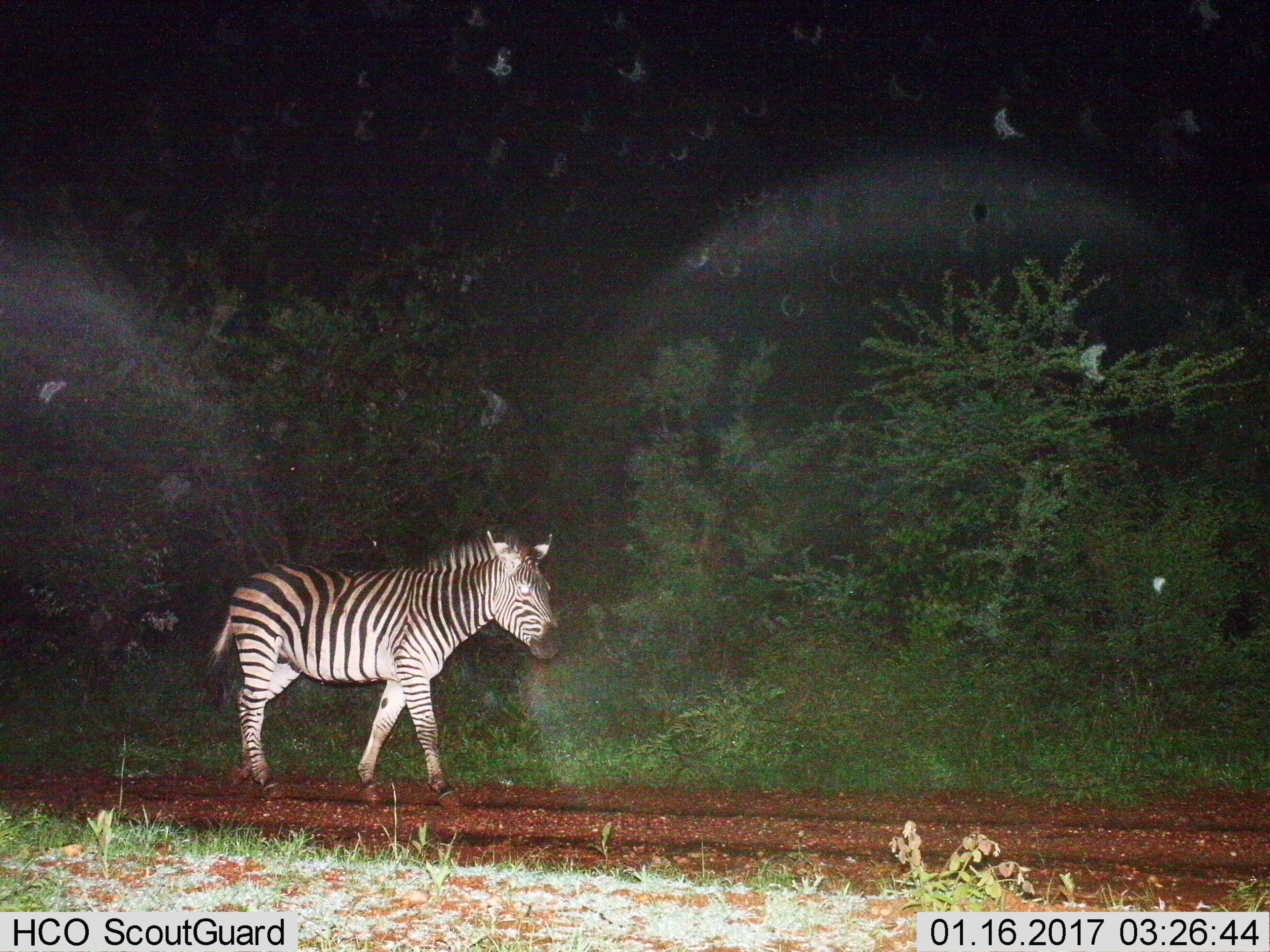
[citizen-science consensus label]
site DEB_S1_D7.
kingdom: Animalia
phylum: Chordata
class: Mammalia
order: Perissodactyla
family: Equidae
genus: Equus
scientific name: Equus quagga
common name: plains zebra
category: zebraplains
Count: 1.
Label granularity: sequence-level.